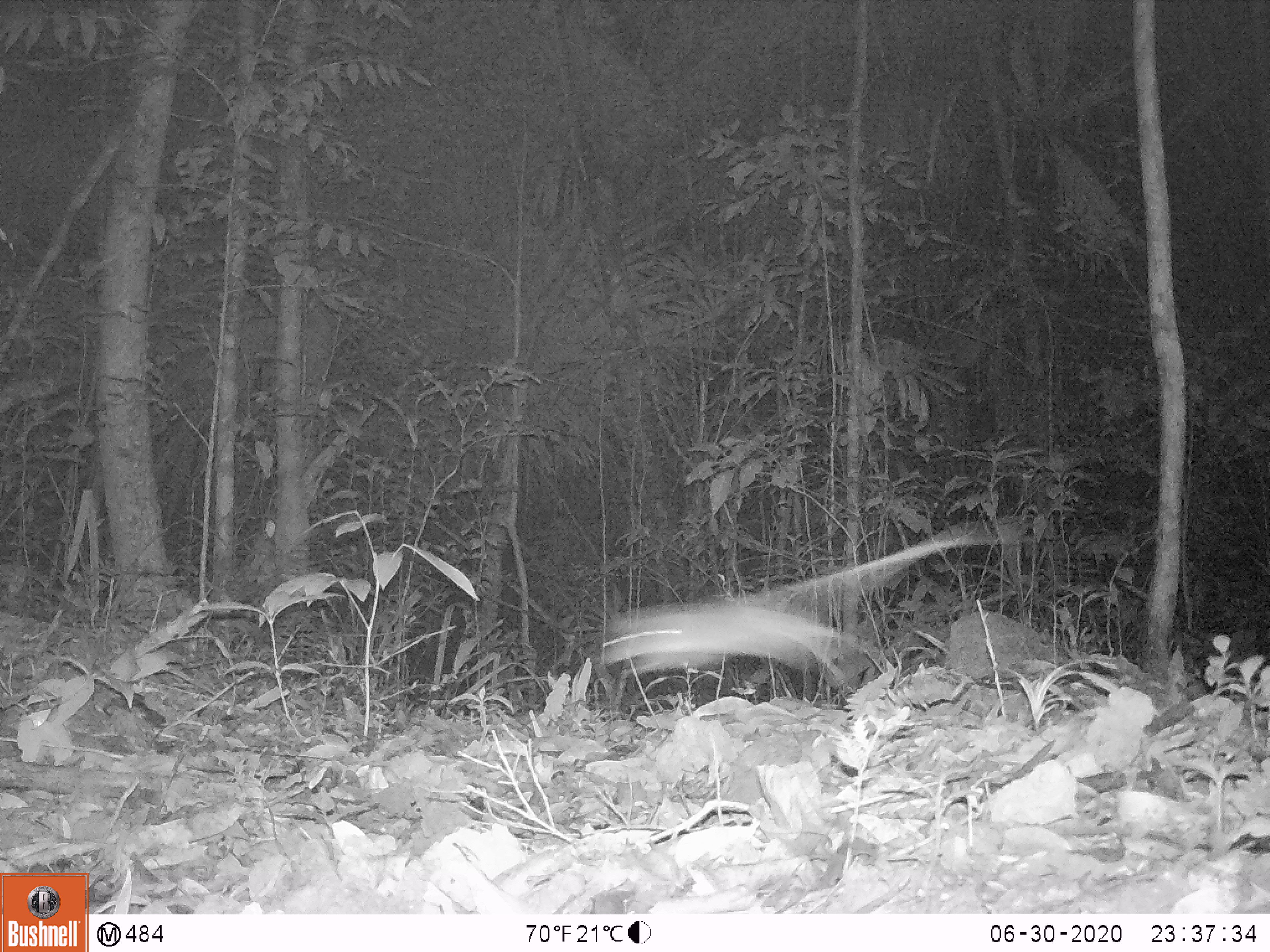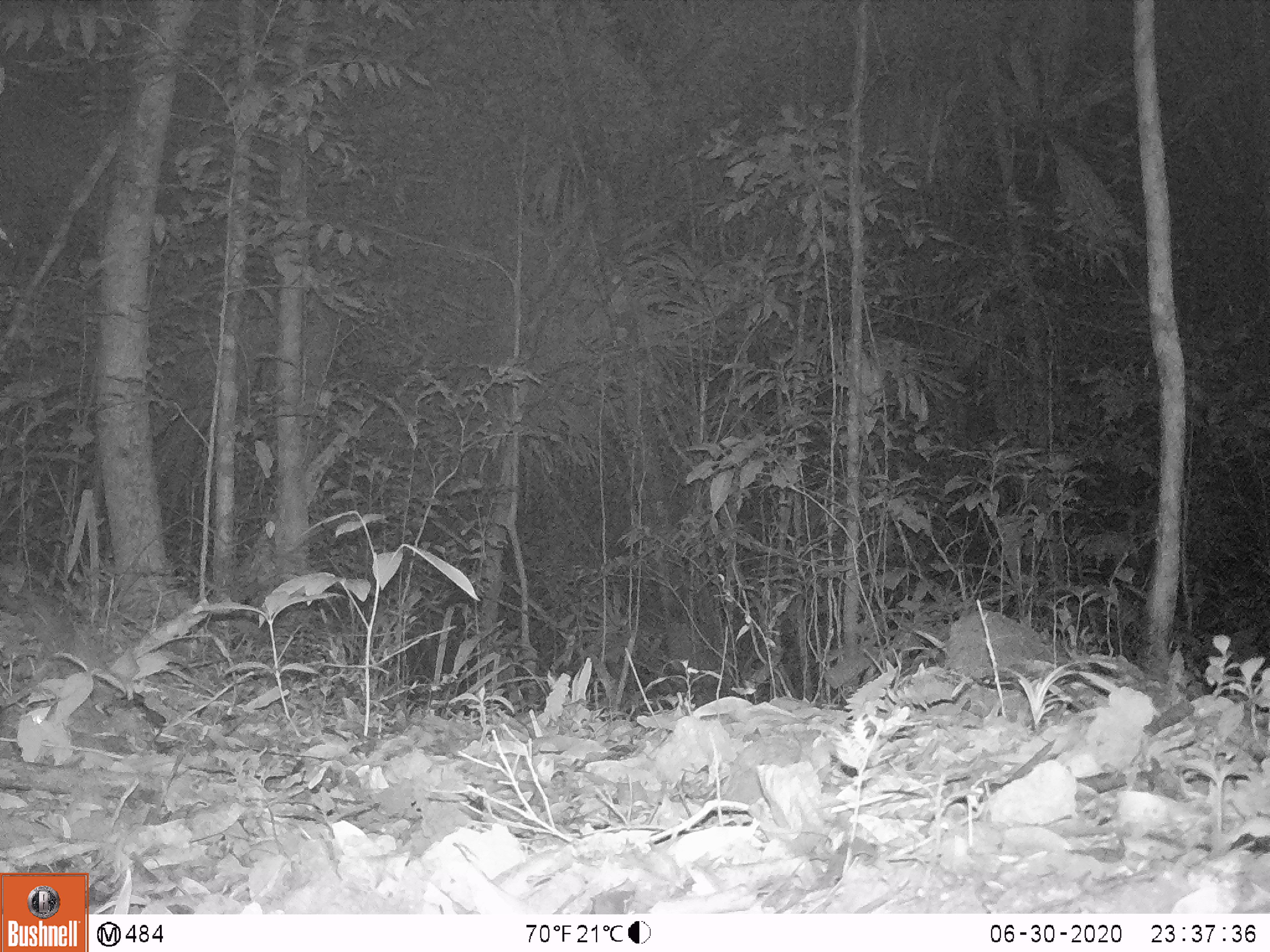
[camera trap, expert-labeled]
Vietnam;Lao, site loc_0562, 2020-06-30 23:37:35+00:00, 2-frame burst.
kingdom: Animalia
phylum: Chordata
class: Mammalia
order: Rodentia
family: Muridae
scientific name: Muridae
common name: old-world mice and rats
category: unidentified murid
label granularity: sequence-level